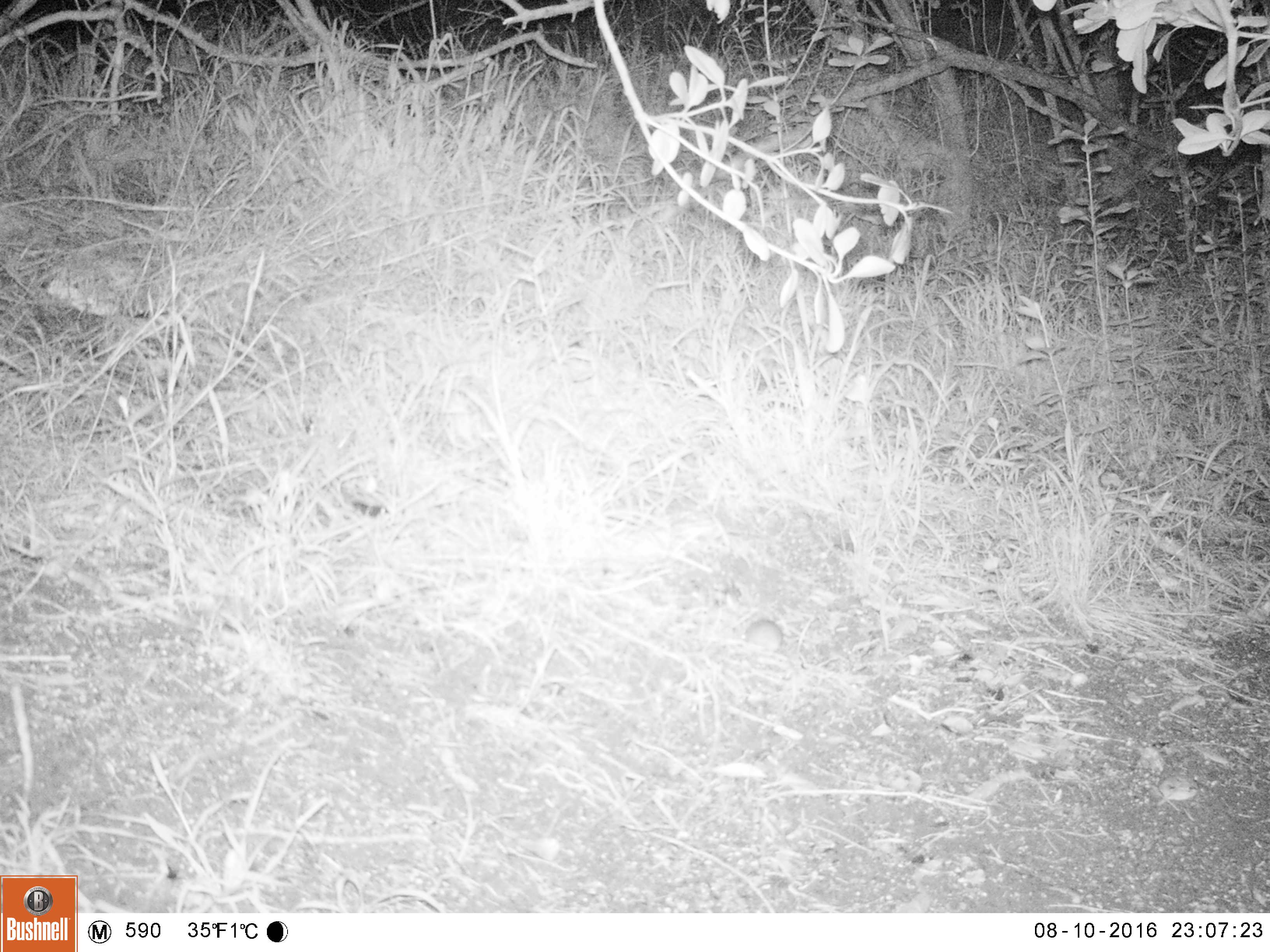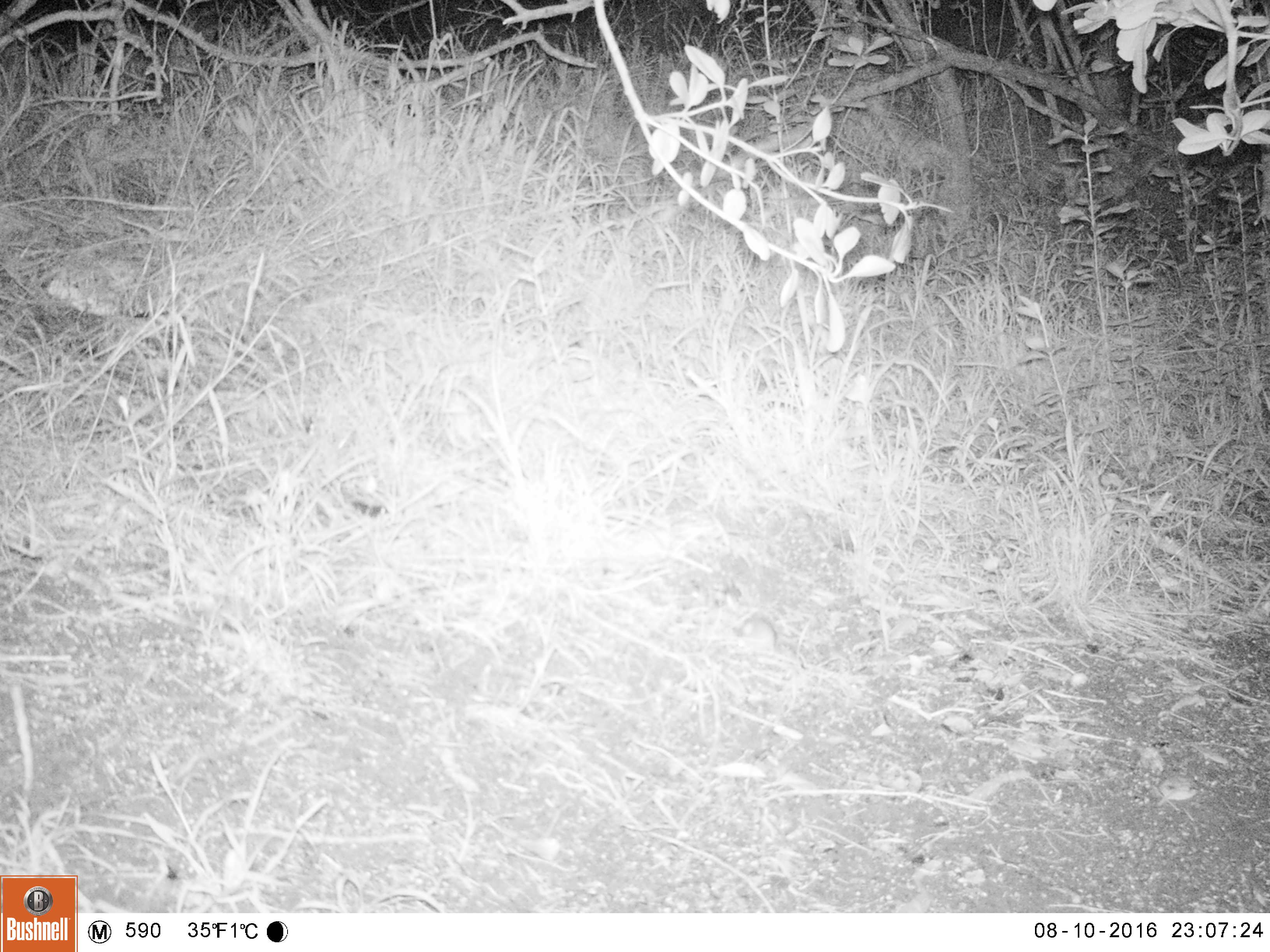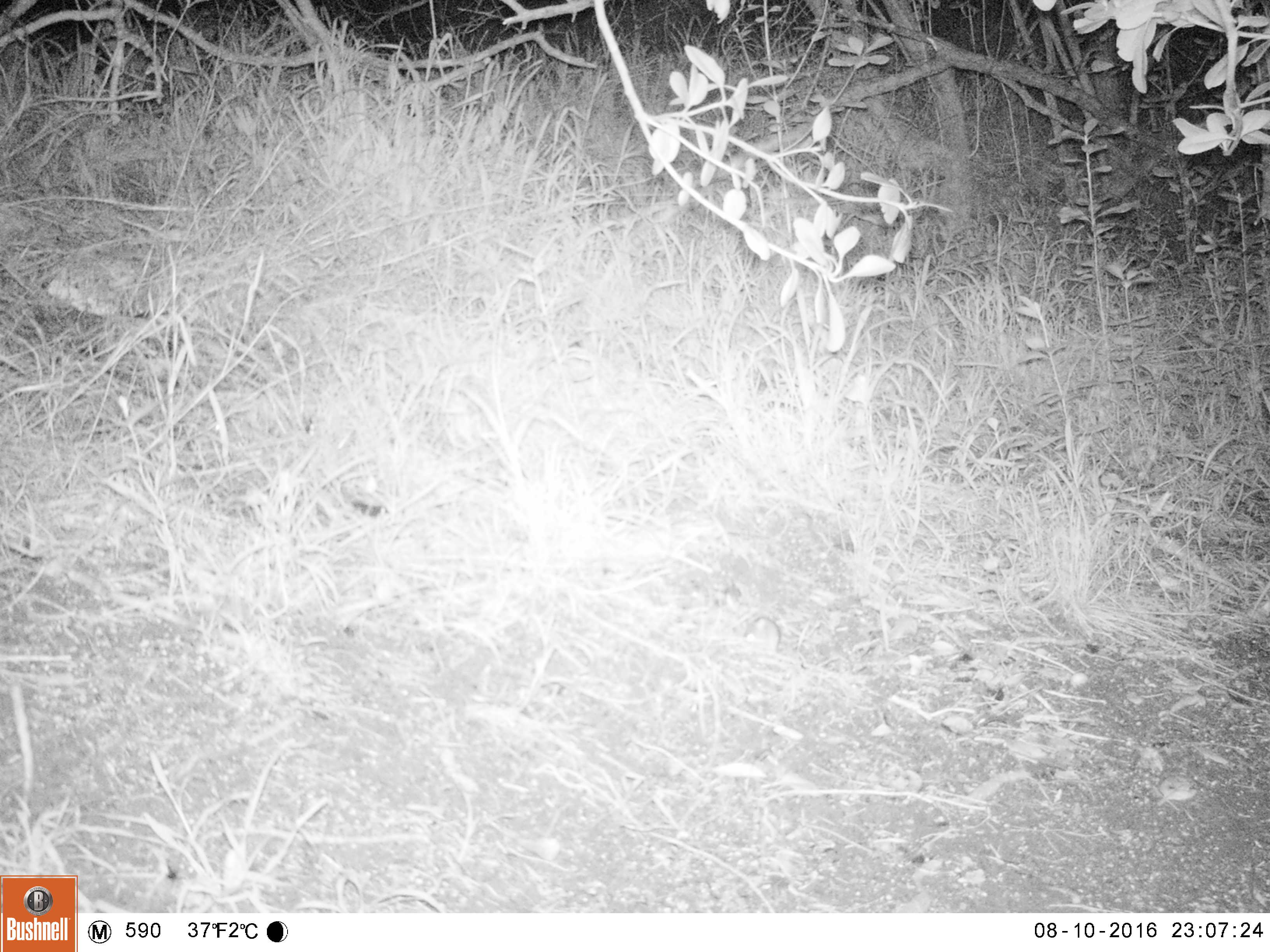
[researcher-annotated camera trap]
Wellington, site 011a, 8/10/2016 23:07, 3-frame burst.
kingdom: Animalia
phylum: Chordata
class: Mammalia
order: Rodentia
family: Muridae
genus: Mus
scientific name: Mus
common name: mouse